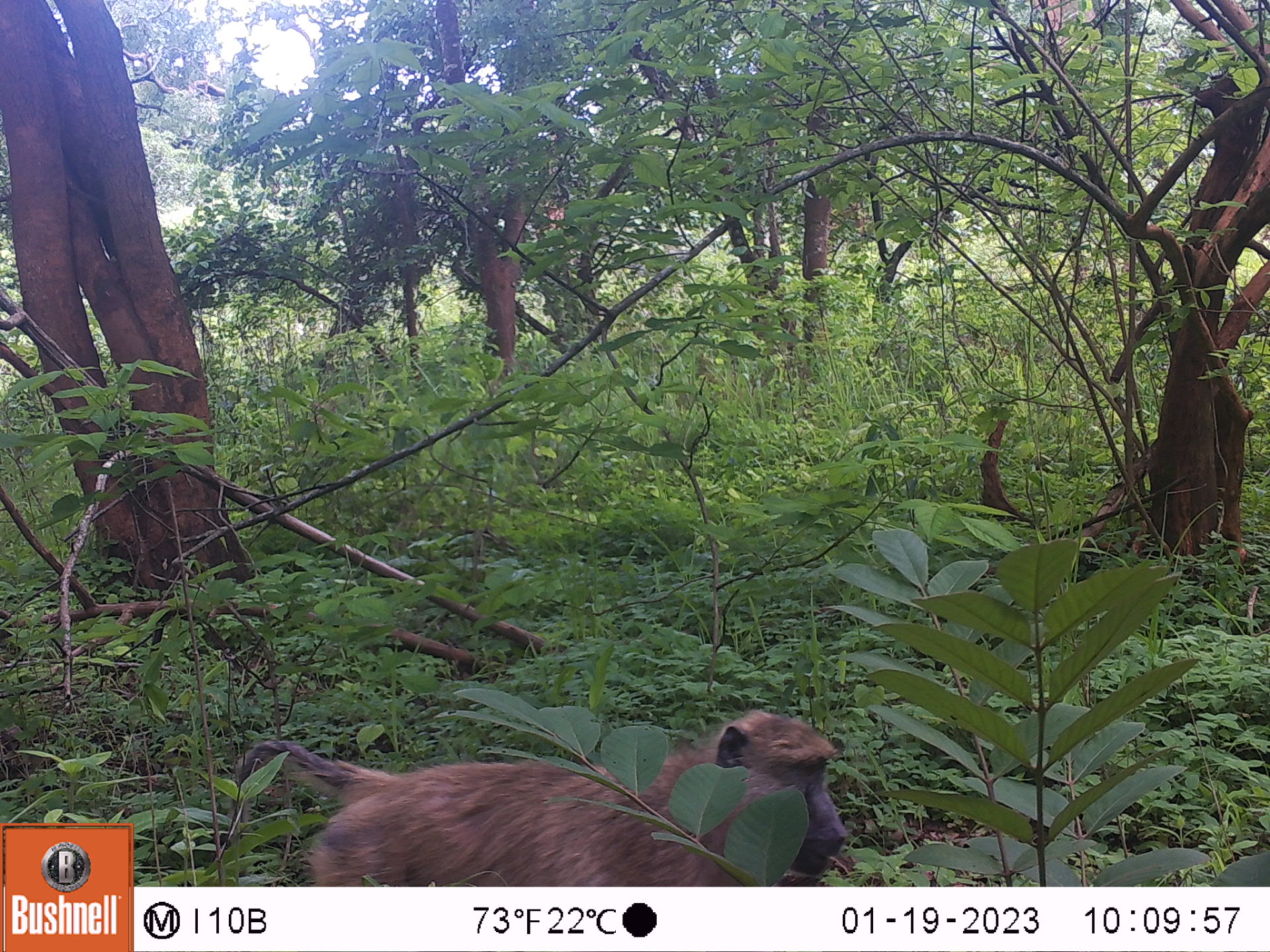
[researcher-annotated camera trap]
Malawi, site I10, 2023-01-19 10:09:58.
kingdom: Animalia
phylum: Chordata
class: Mammalia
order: Primates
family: Cercopithecidae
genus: Papio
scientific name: Papio cynocephalus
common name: yellow baboon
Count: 1.